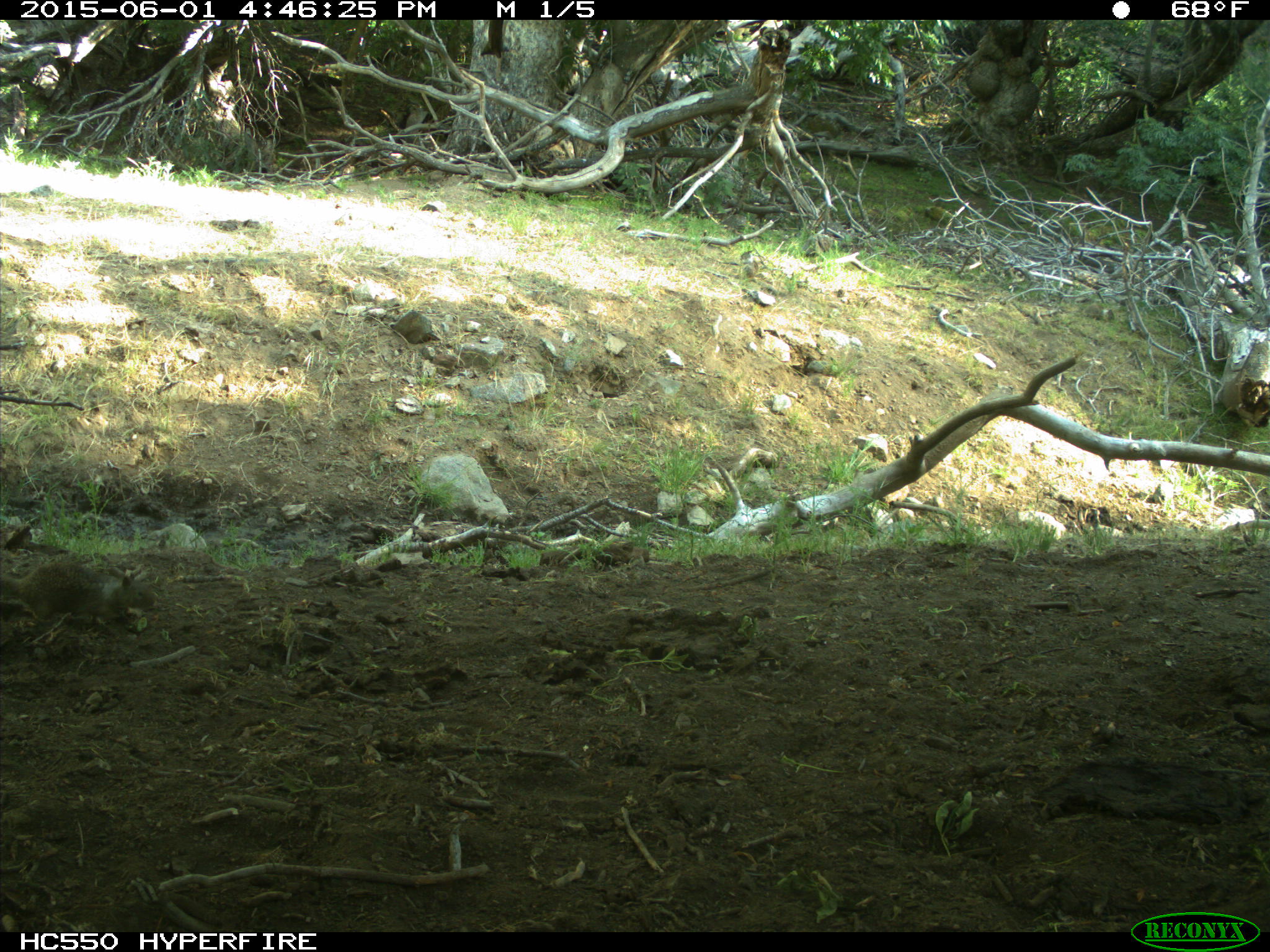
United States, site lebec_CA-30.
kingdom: Animalia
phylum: Chordata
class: Mammalia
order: Rodentia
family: Sciuridae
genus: Otospermophilus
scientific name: Otospermophilus beecheyi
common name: california ground squirrel